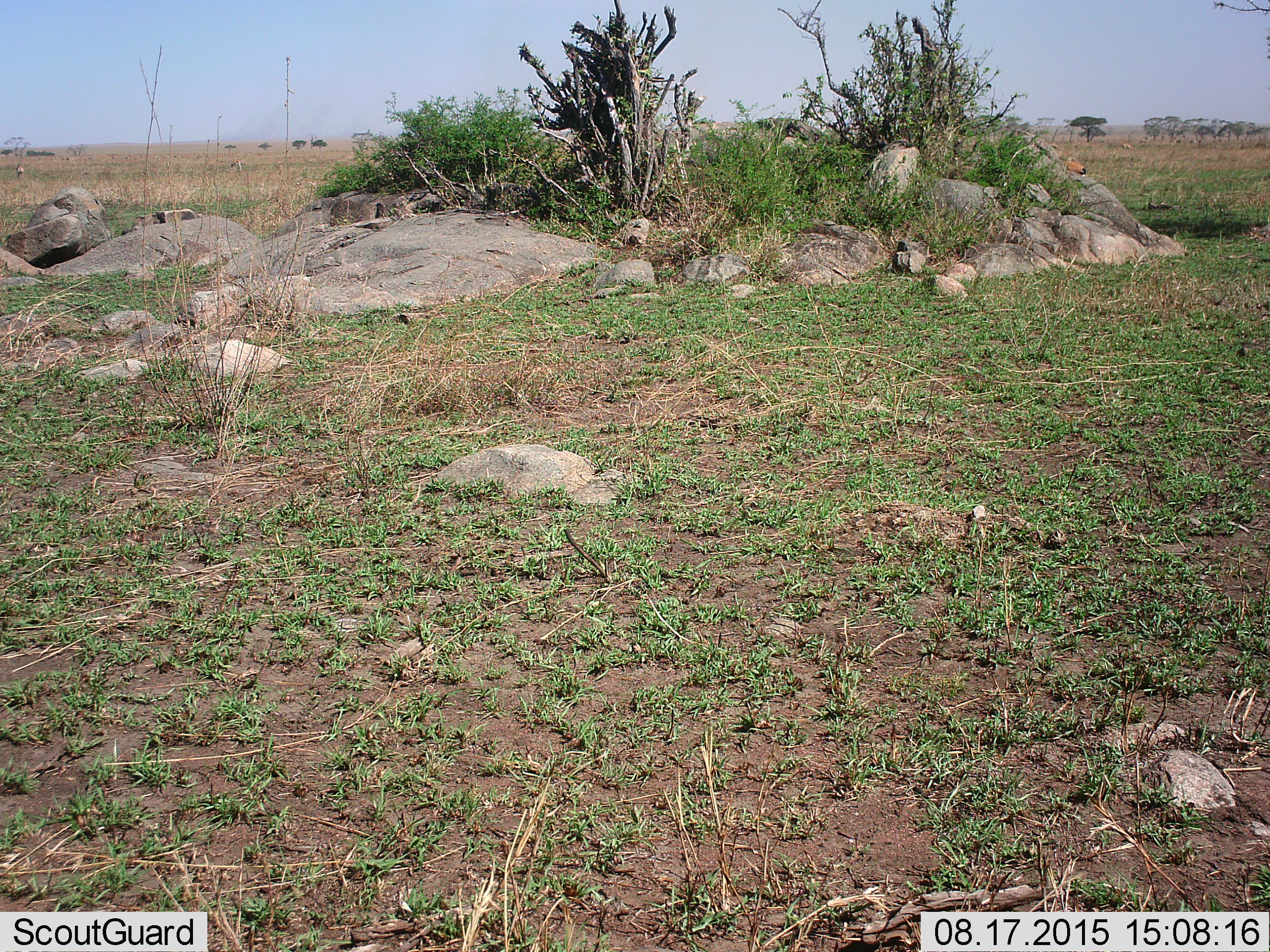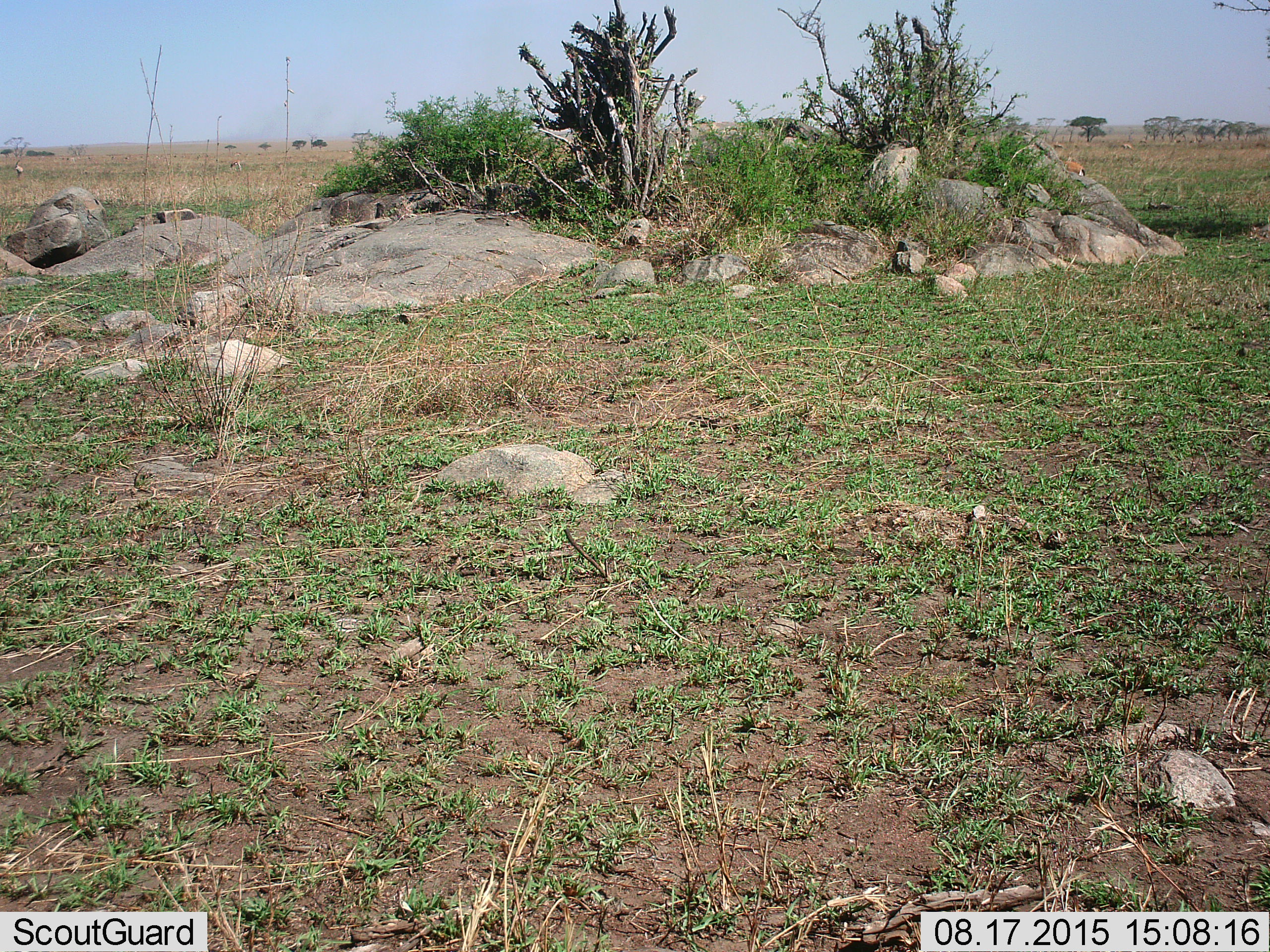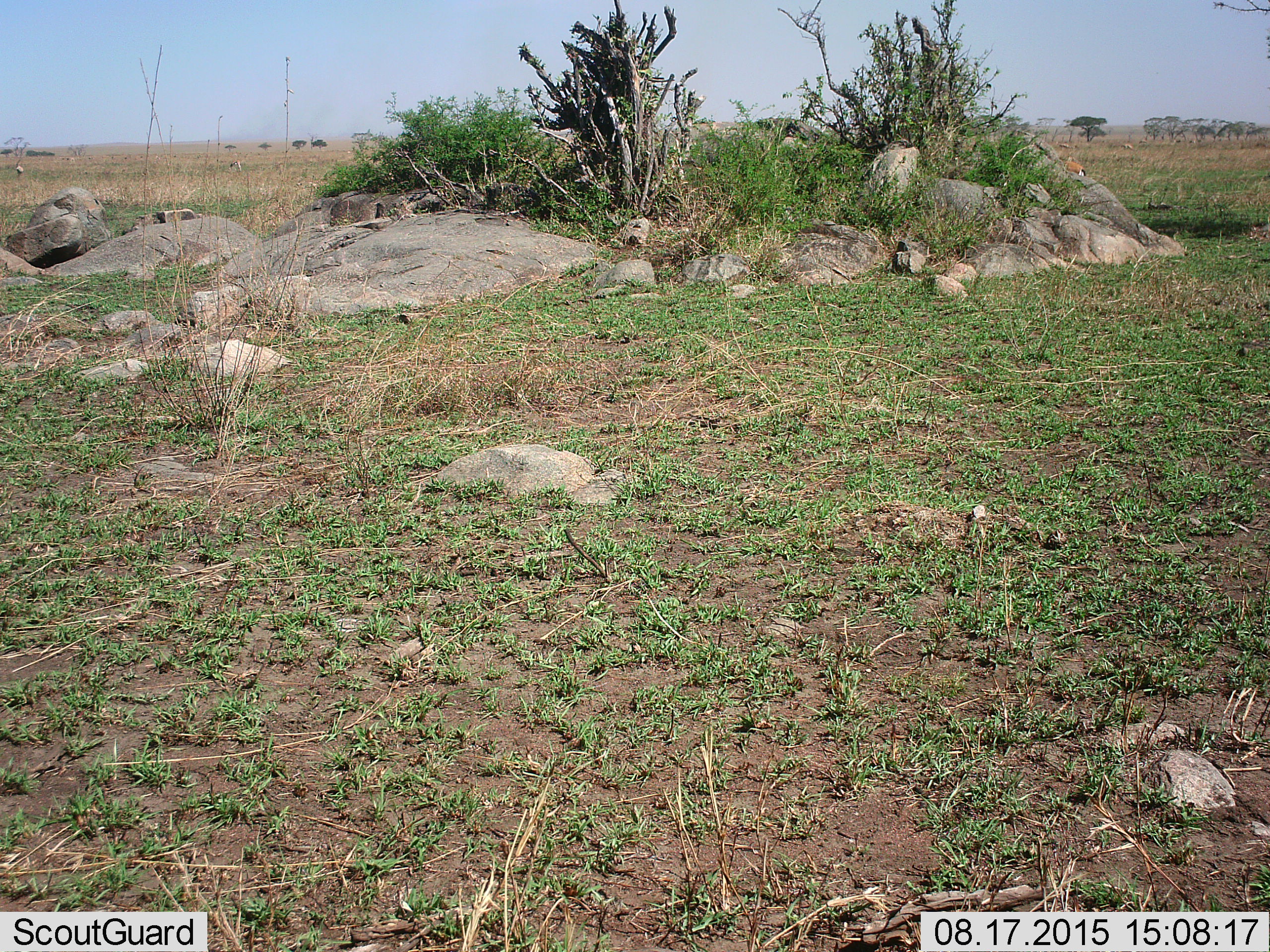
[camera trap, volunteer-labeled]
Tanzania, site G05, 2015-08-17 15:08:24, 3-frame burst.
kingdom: Animalia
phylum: Chordata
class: Mammalia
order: Artiodactyla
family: Bovidae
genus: Eudorcas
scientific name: Eudorcas thomsonii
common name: thomson's gazelle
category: gazellethomsons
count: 6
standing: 75%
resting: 0%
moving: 58%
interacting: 0%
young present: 0%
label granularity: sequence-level